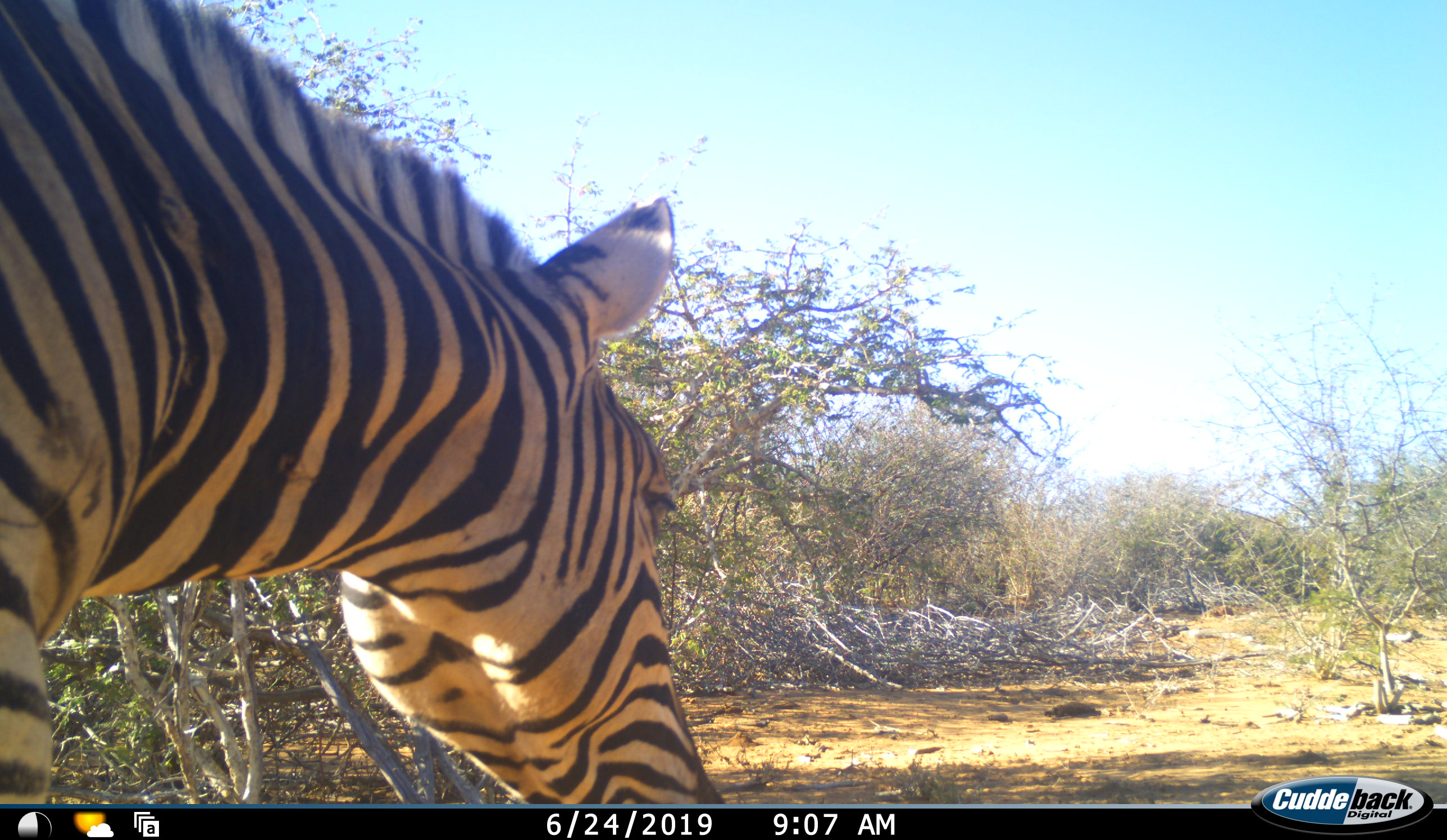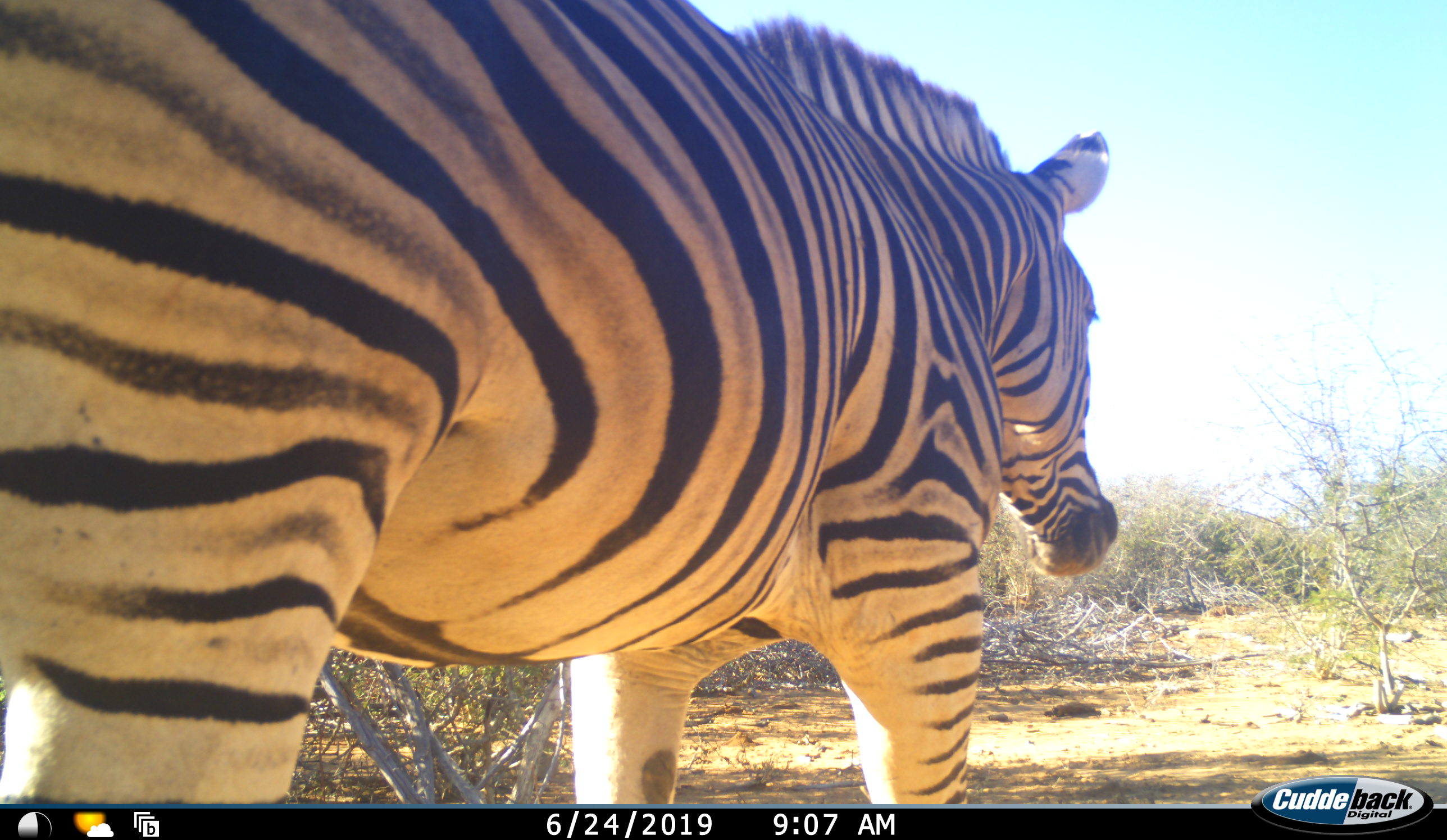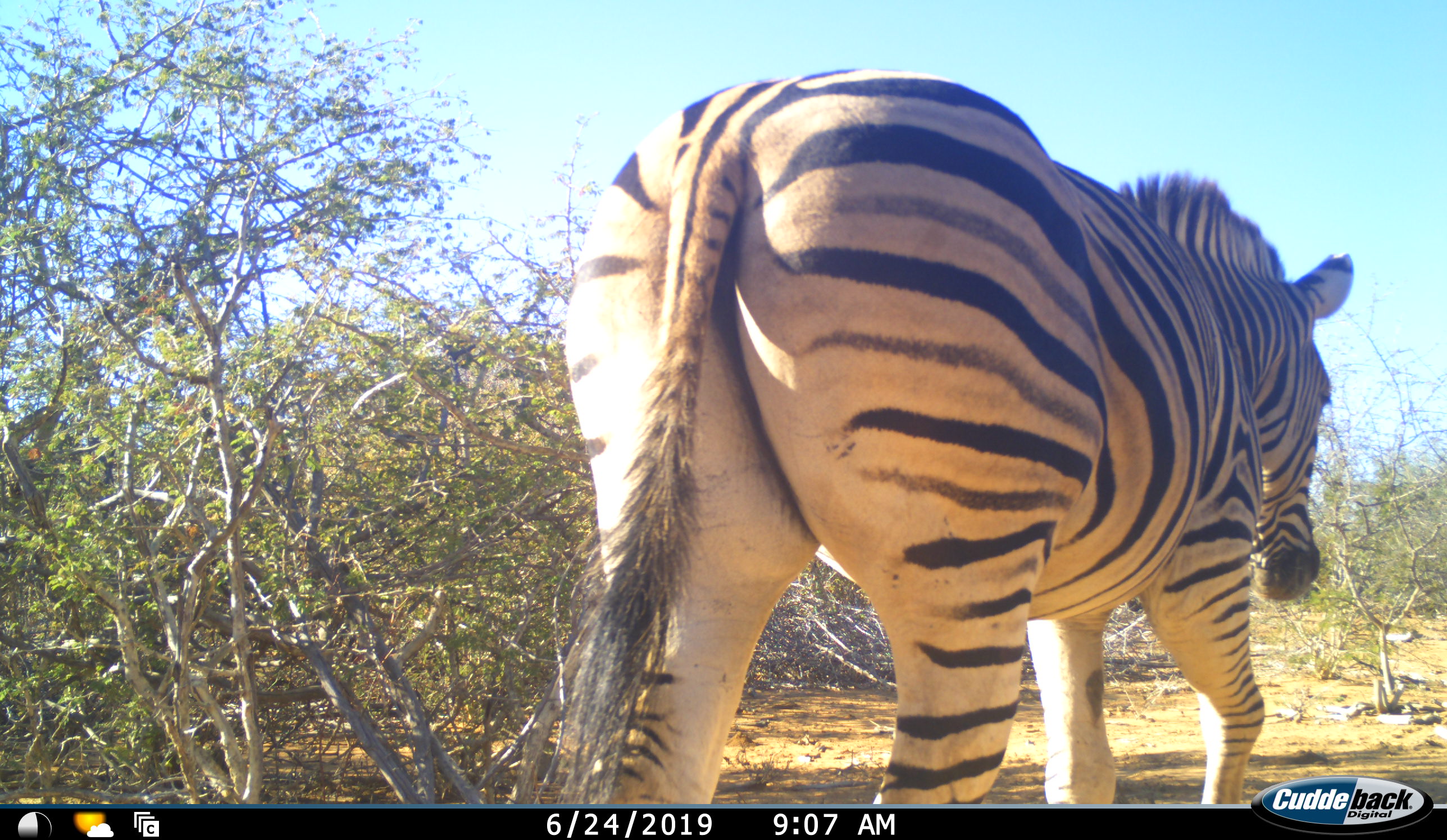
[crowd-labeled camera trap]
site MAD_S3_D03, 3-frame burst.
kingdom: Animalia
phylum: Chordata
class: Mammalia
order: Perissodactyla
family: Equidae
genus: Equus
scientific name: Equus quagga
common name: plains zebra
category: zebraplains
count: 1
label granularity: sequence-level